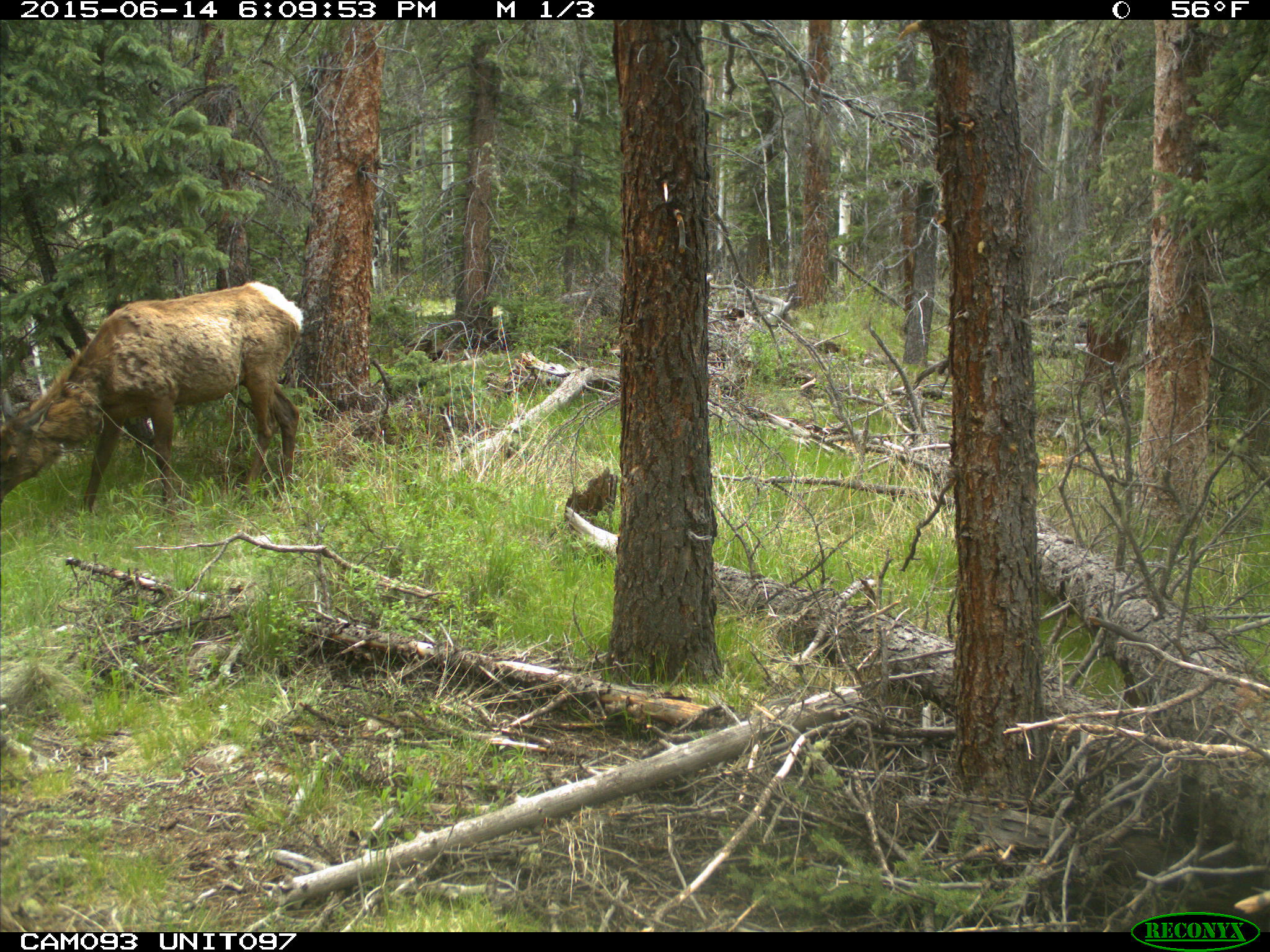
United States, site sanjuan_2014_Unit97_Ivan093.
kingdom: Animalia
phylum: Chordata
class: Mammalia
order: Artiodactyla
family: Cervidae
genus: Cervus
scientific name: Cervus elaphus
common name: red deer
Cervus elaphus (red deer).